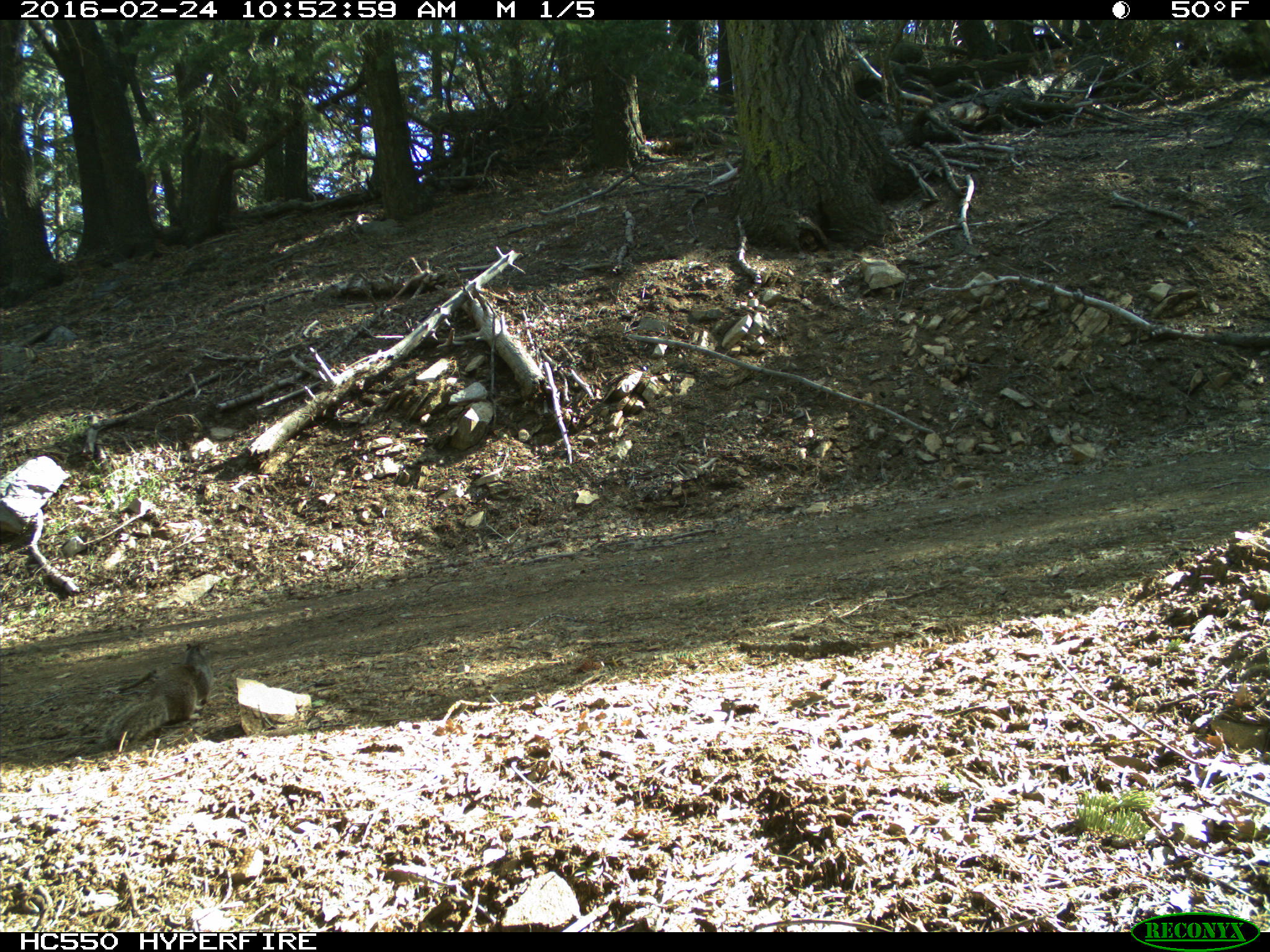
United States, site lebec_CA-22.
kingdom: Animalia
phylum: Chordata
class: Mammalia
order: Rodentia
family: Sciuridae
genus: Sciurus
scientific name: Sciurus carolinensis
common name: eastern gray squirrel